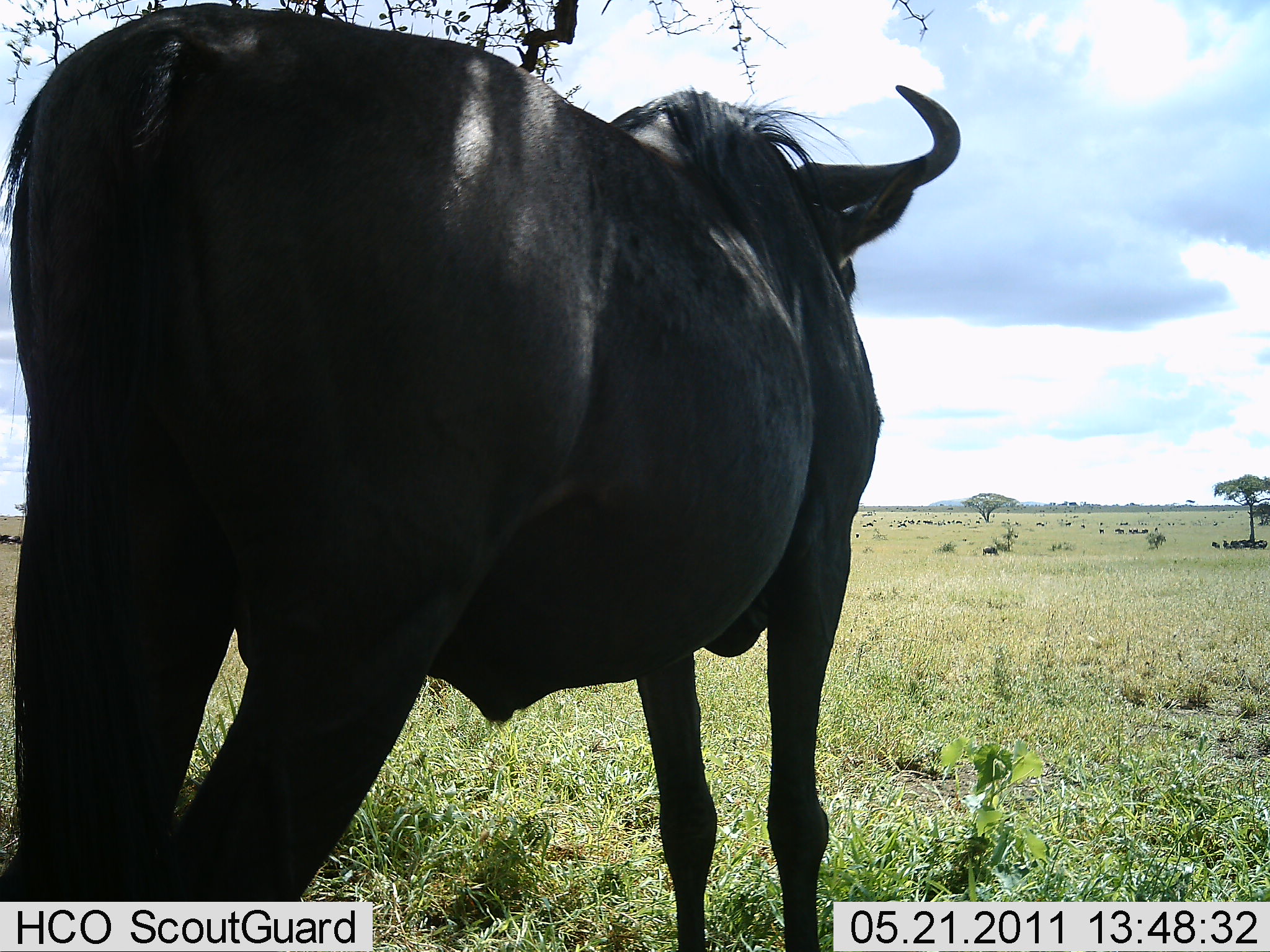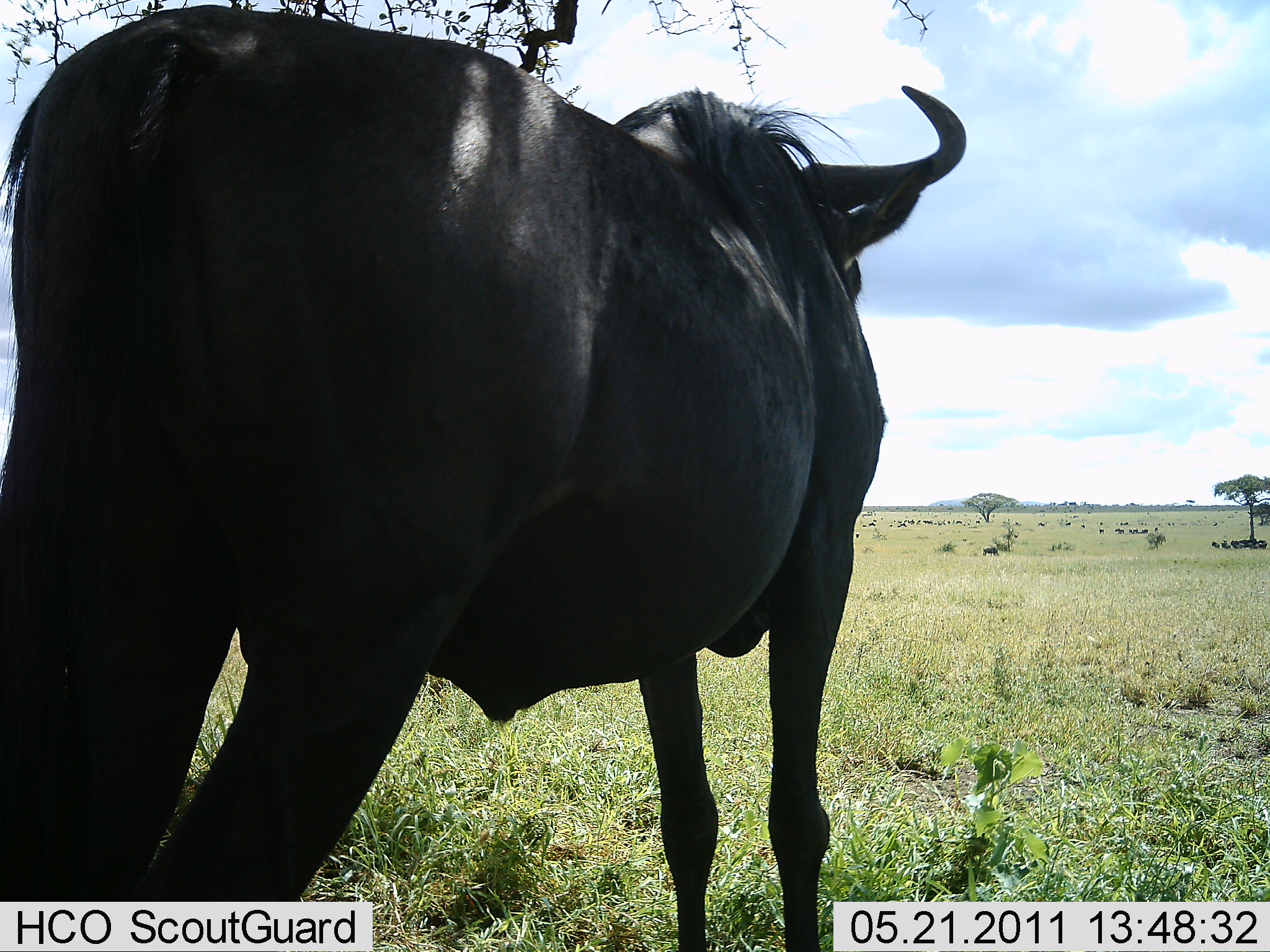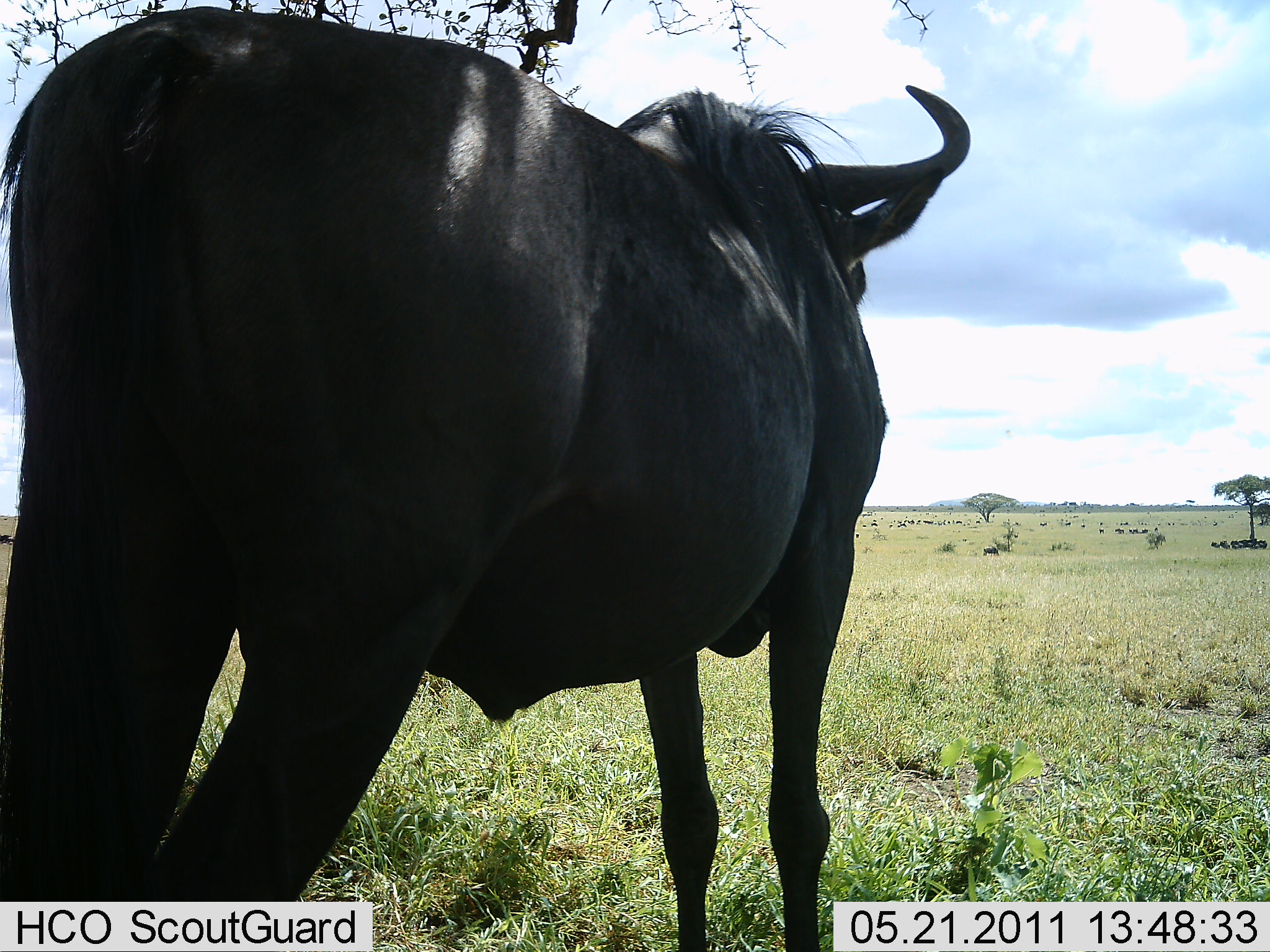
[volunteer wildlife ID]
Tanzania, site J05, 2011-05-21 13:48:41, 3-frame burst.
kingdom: Animalia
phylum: Chordata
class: Mammalia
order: Artiodactyla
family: Bovidae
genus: Connochaetes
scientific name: Connochaetes taurinus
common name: blue wildebeest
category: wildebeest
Wildebeest (blue wildebeest) (Connochaetes taurinus), count 1. Behavior (volunteer vote fractions): standing 90%, resting 30%, moving 10%, interacting 0%. Young present (vote fraction): 0%. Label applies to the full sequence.